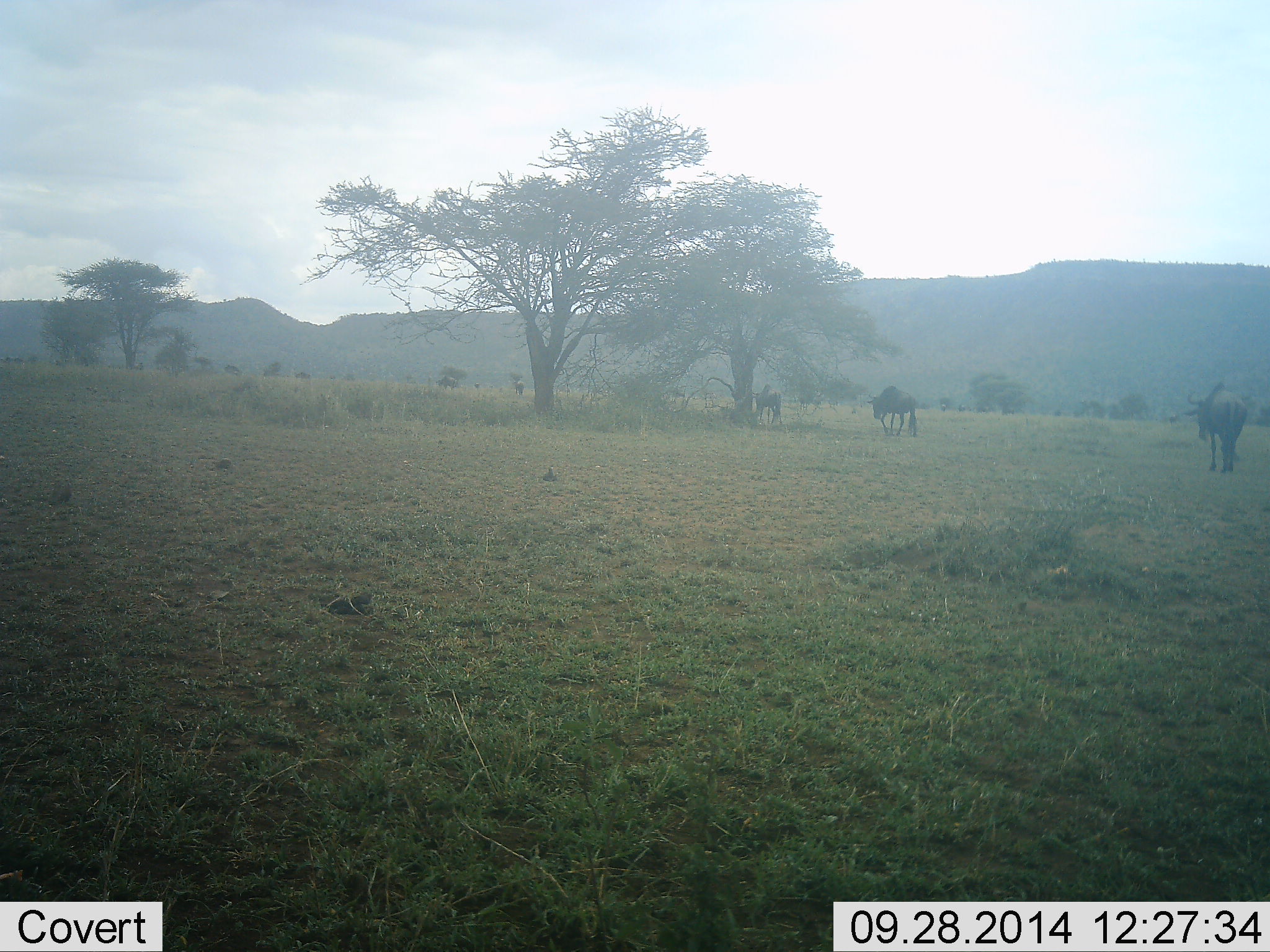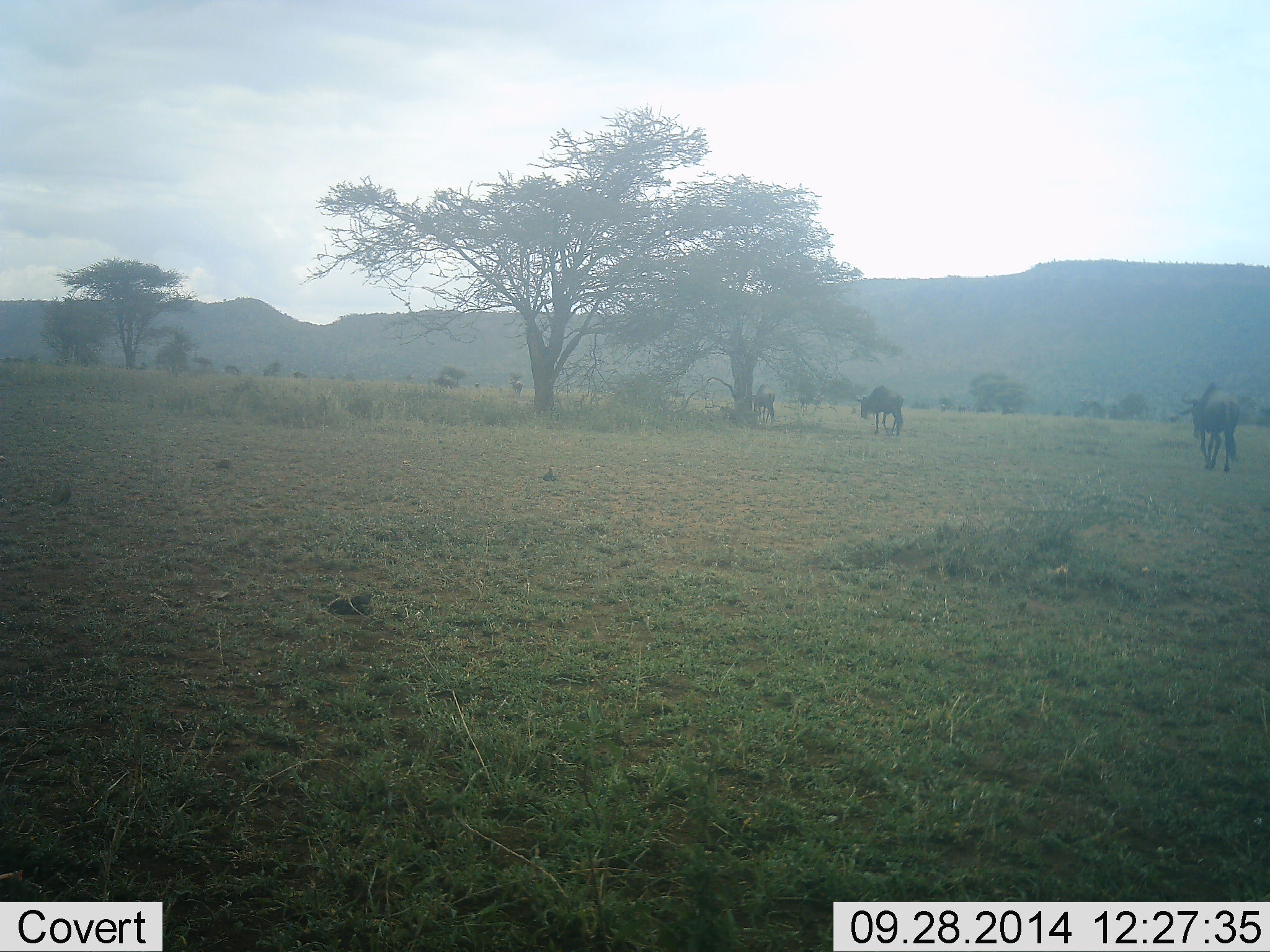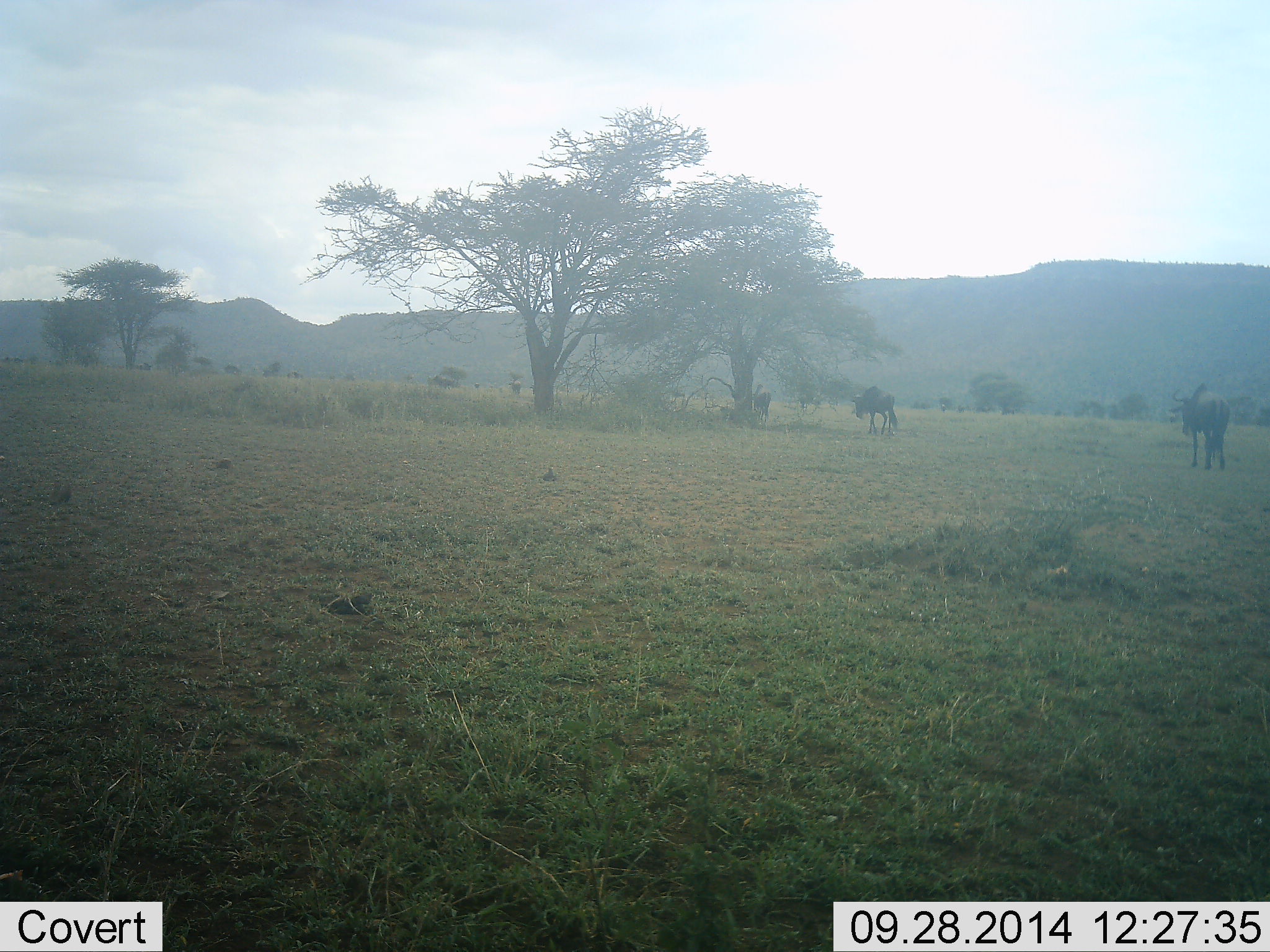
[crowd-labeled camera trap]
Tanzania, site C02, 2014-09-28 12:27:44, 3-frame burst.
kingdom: Animalia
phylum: Chordata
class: Mammalia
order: Artiodactyla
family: Bovidae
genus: Connochaetes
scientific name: Connochaetes taurinus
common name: blue wildebeest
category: wildebeest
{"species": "wildebeest (blue wildebeest) (Connochaetes taurinus)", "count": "5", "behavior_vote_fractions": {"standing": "0%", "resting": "0%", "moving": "90%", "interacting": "0%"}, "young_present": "0%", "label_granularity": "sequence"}